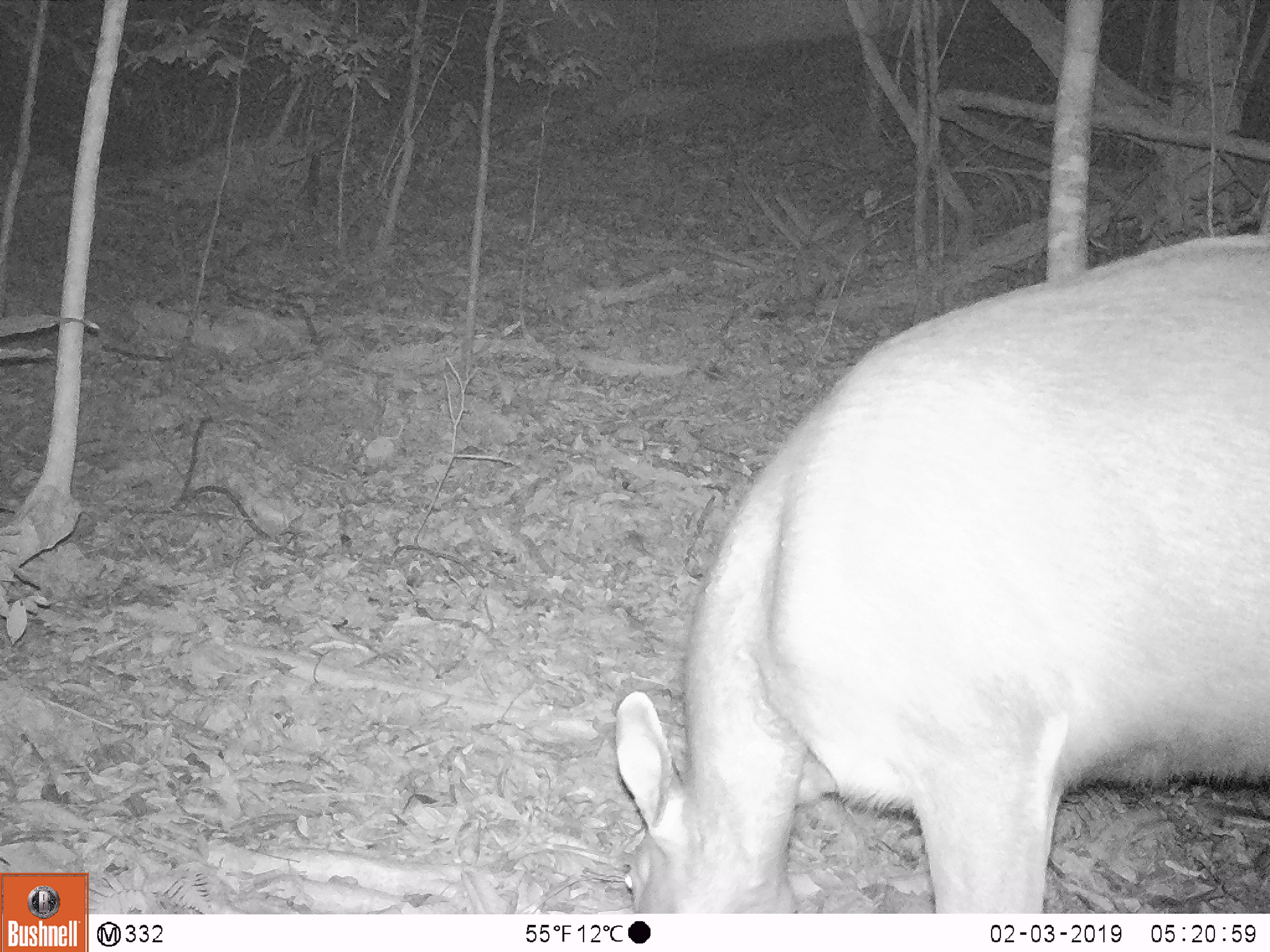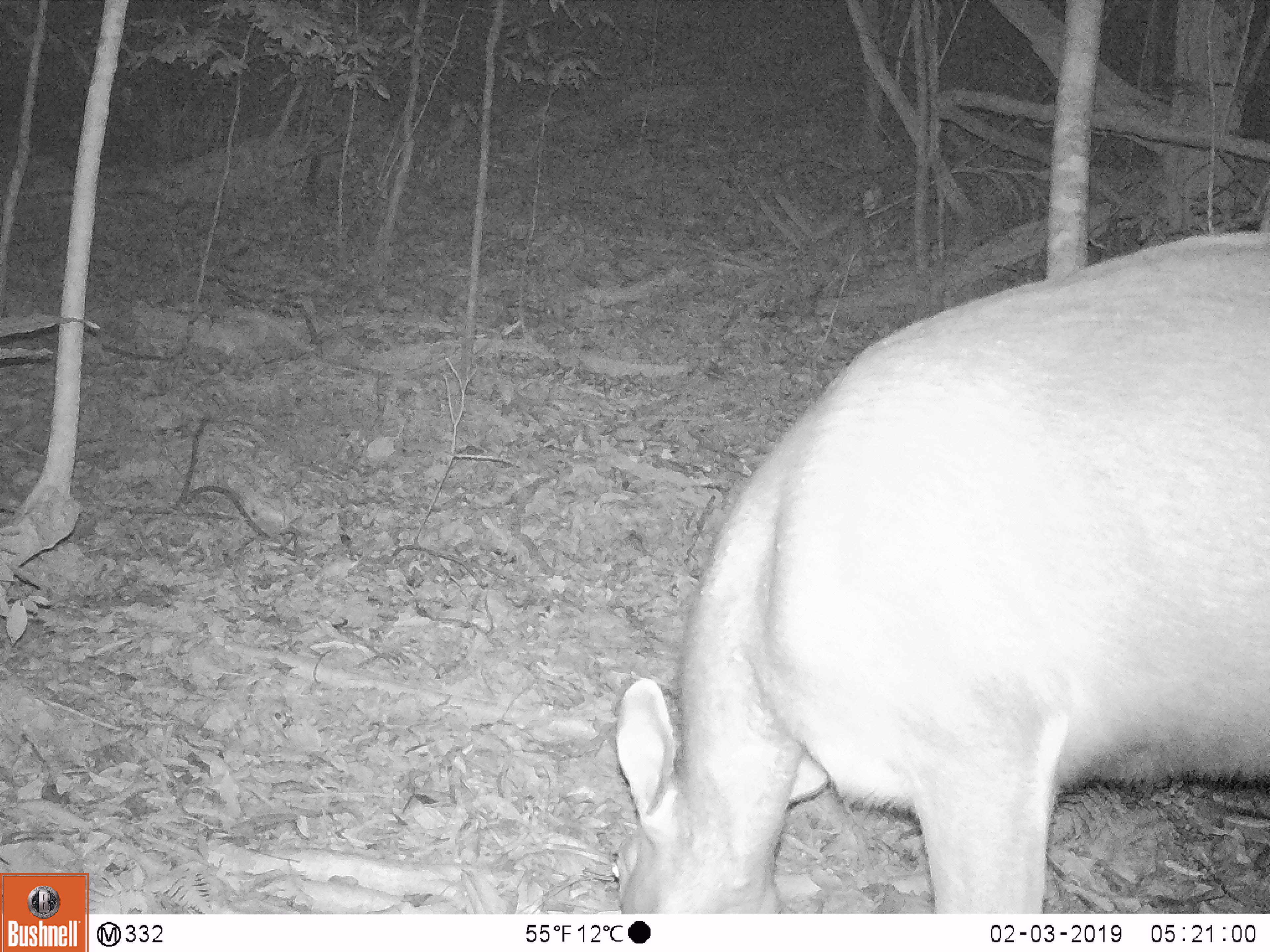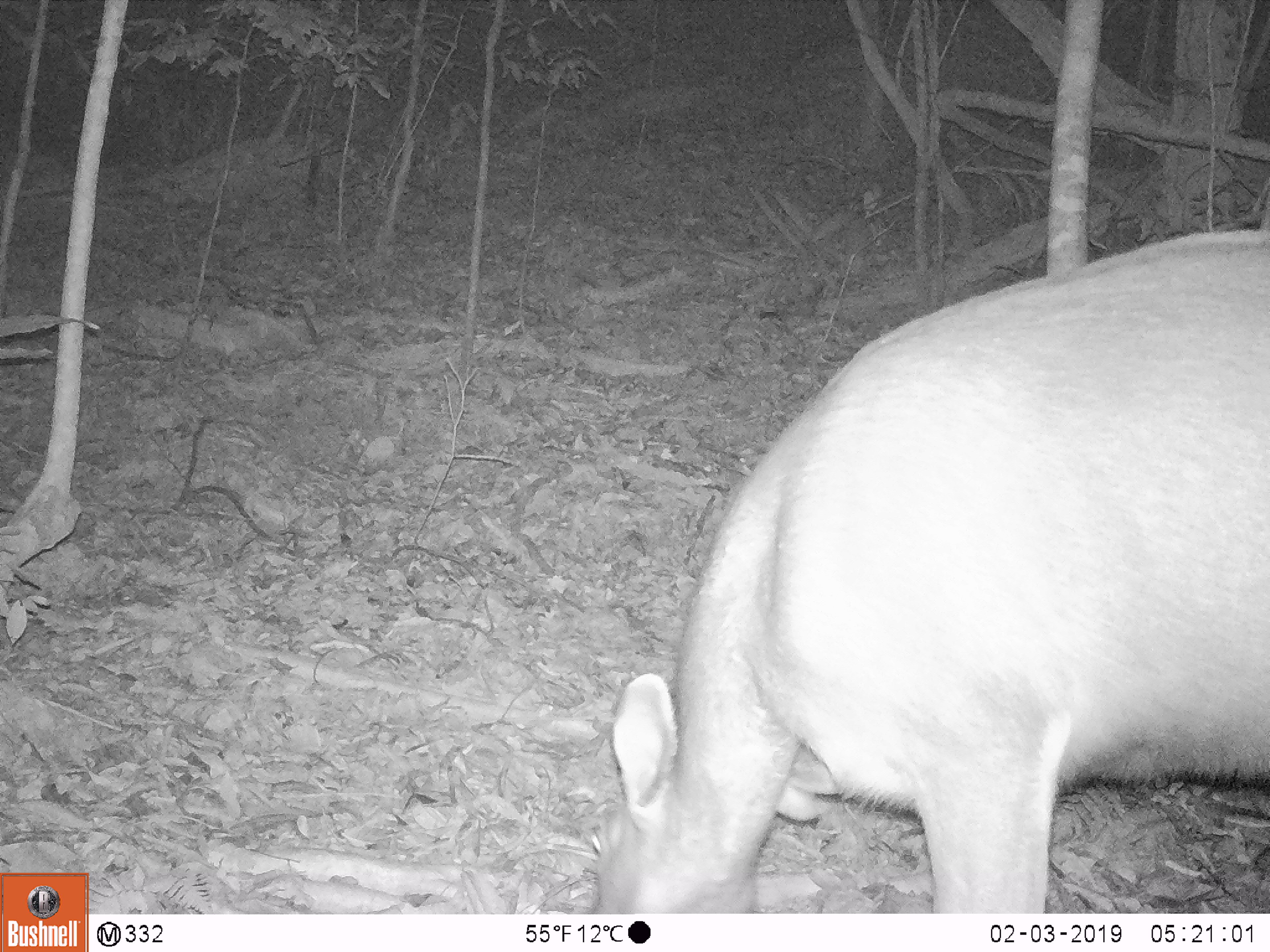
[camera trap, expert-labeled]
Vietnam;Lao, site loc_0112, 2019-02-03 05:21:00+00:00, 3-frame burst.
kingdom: Animalia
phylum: Chordata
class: Mammalia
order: Artiodactyla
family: Cervidae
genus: Rusa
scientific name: Rusa unicolor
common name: sambar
Sambar (Rusa unicolor). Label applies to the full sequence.